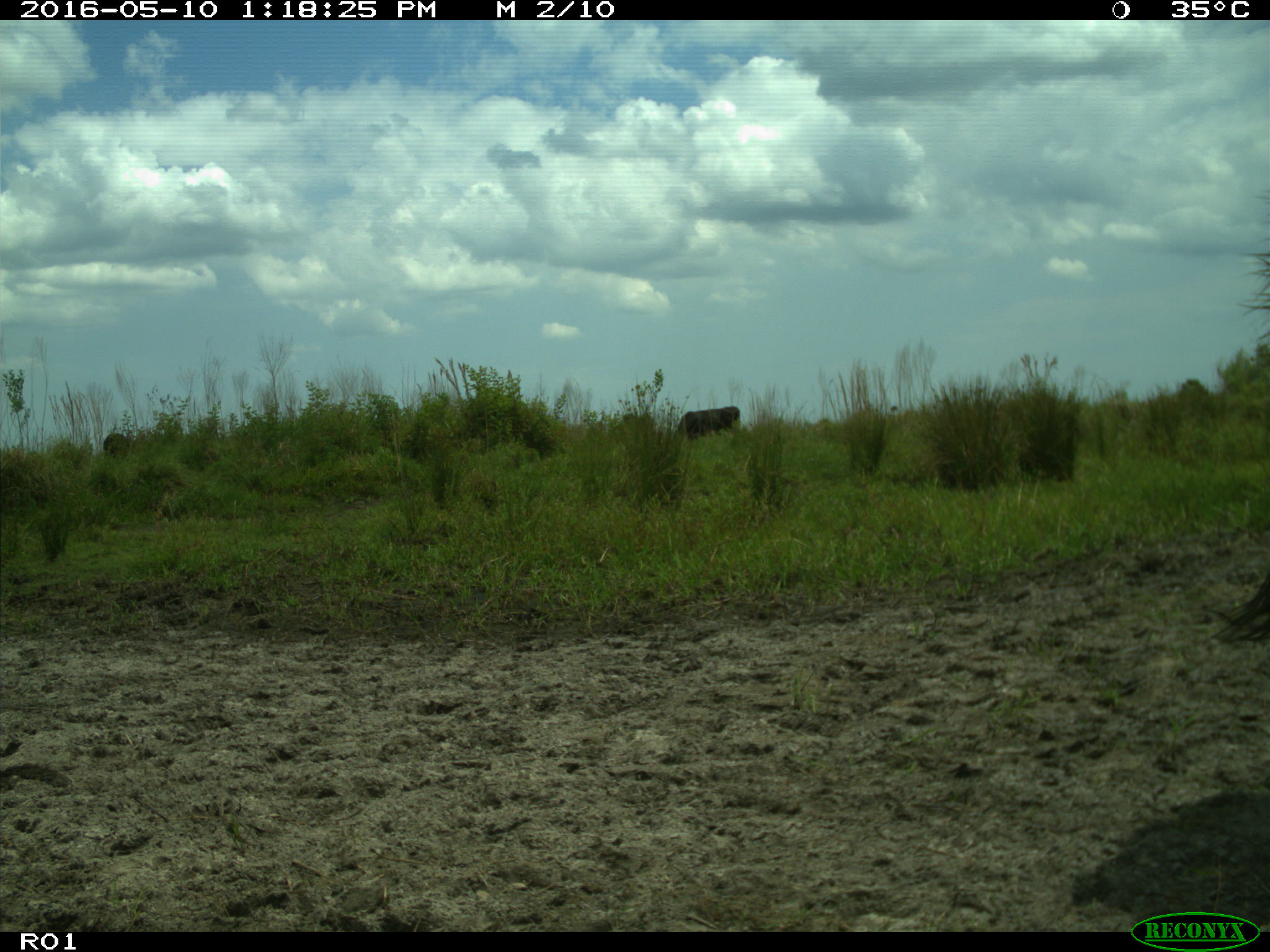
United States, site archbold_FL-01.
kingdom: Animalia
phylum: Chordata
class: Mammalia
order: Artiodactyla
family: Bovidae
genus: Bos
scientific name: Bos taurus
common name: domestic cow